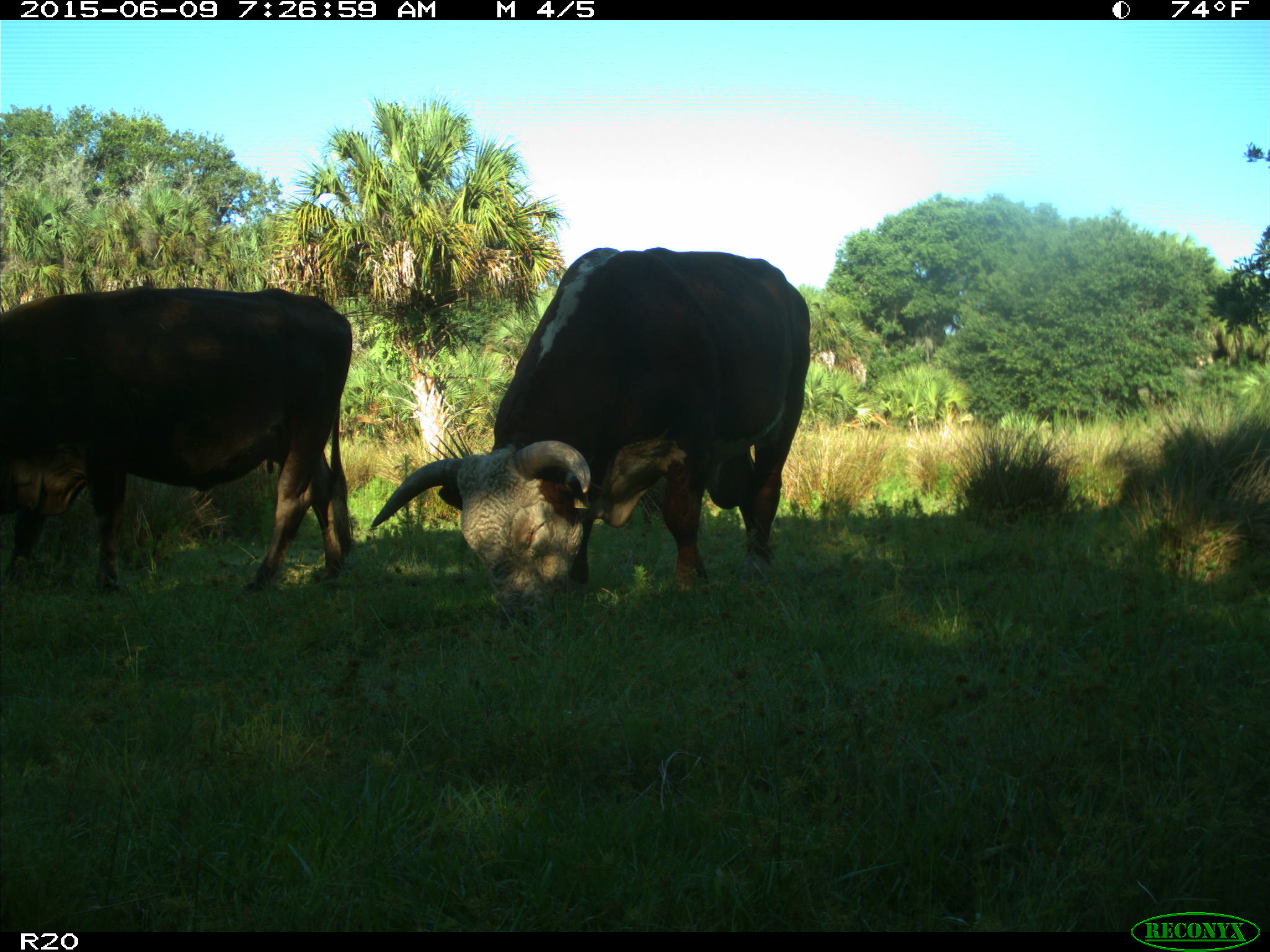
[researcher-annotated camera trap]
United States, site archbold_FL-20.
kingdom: Animalia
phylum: Chordata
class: Mammalia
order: Artiodactyla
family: Bovidae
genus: Bos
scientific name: Bos taurus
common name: domestic cow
Bos taurus (domestic cow).